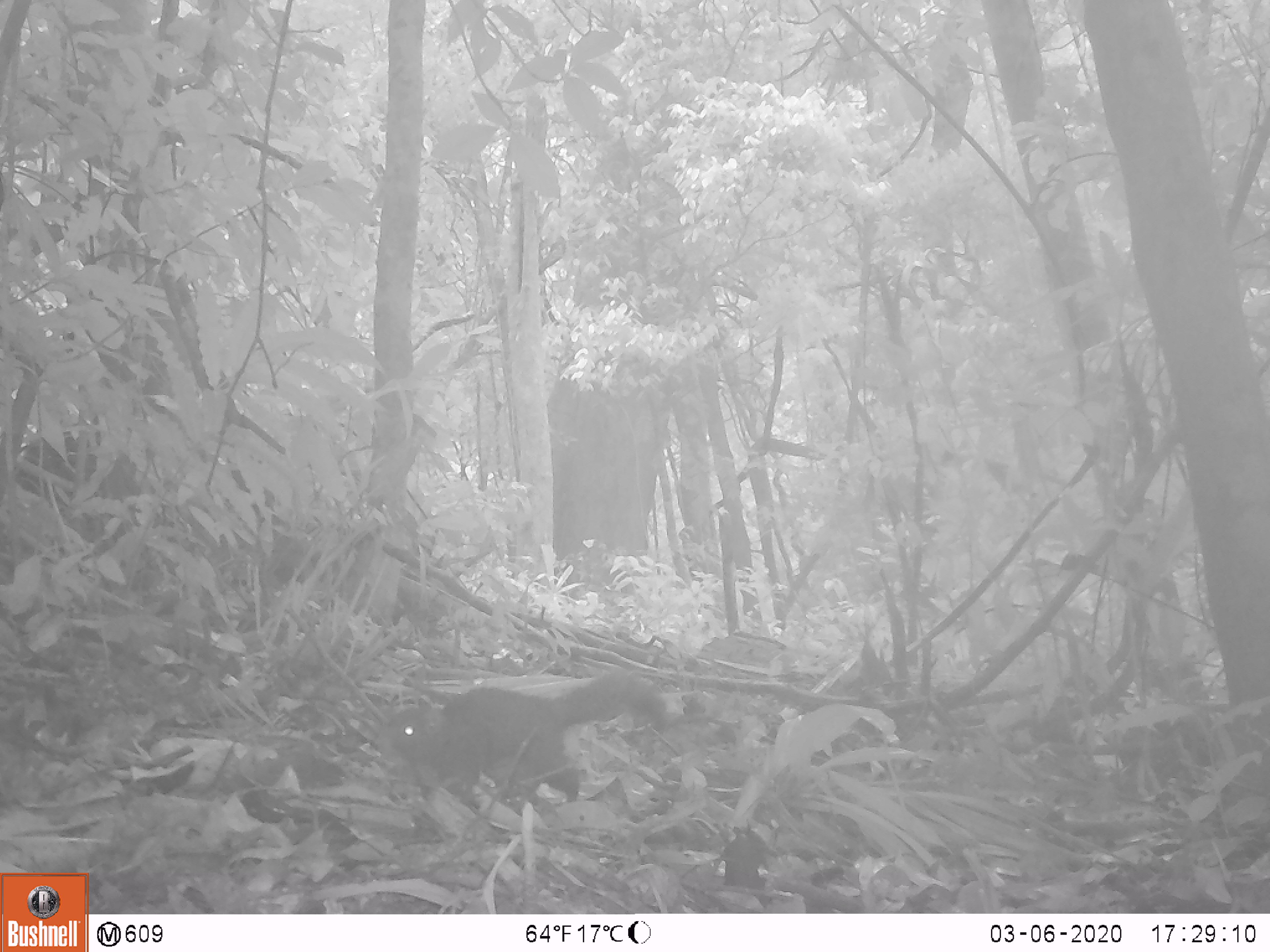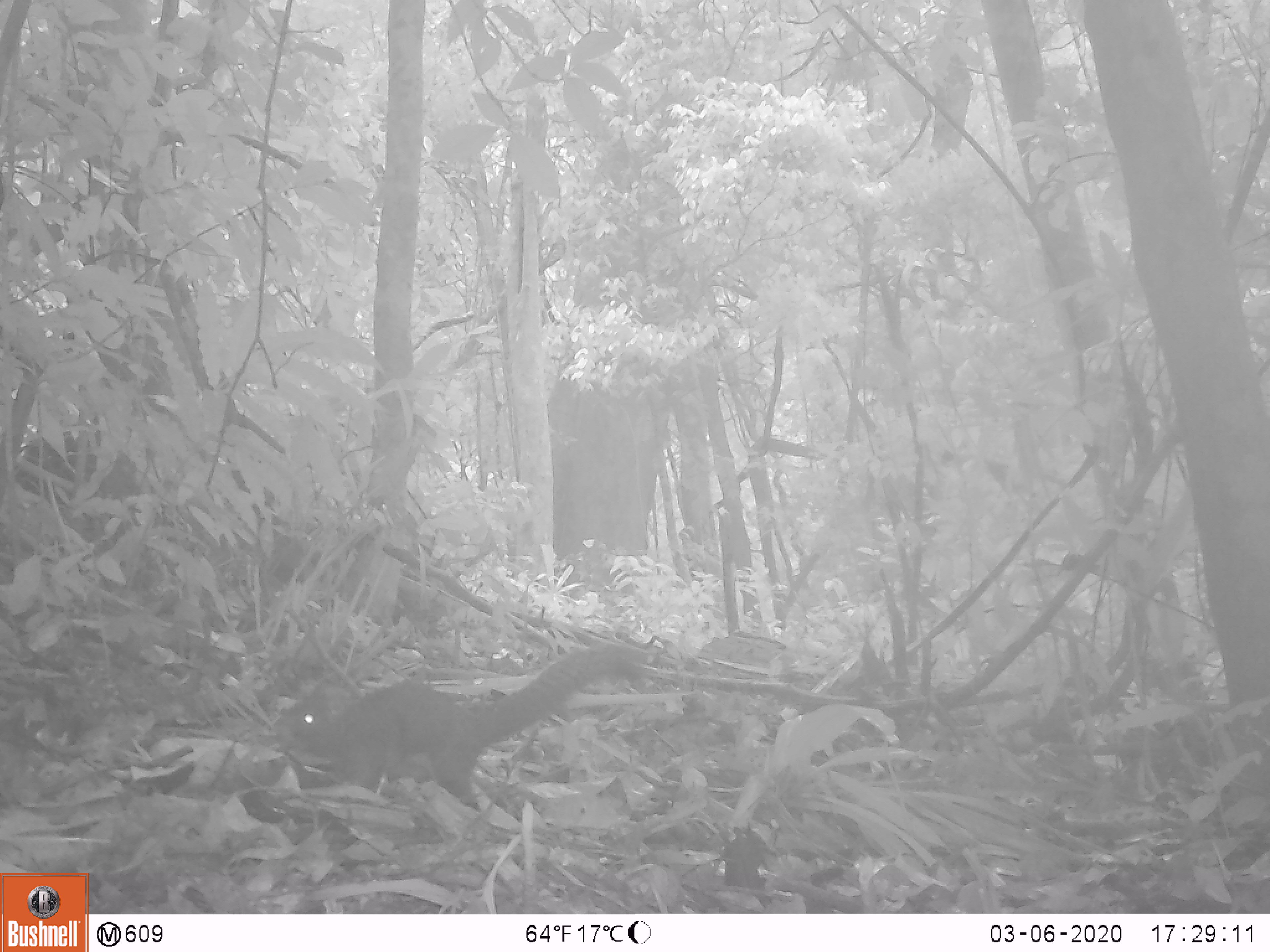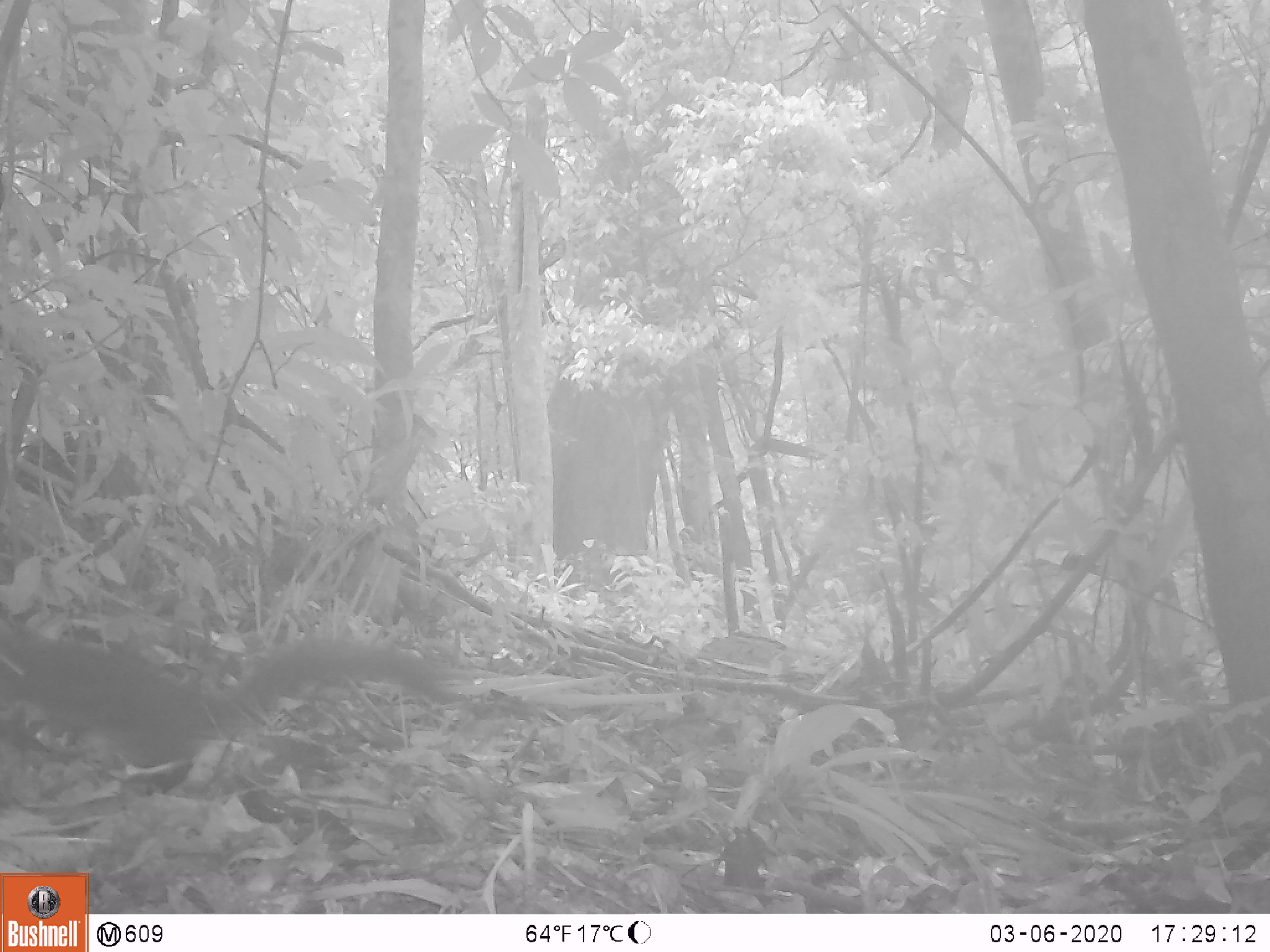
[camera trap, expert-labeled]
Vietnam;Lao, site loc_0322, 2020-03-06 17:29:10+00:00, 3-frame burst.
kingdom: Animalia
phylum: Chordata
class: Mammalia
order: Rodentia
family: Sciuridae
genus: Callosciurus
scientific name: Callosciurus erythraeus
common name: pallas's squirrel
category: pallass squirrel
Pallass squirrel (pallas's squirrel) (Callosciurus erythraeus). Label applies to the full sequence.